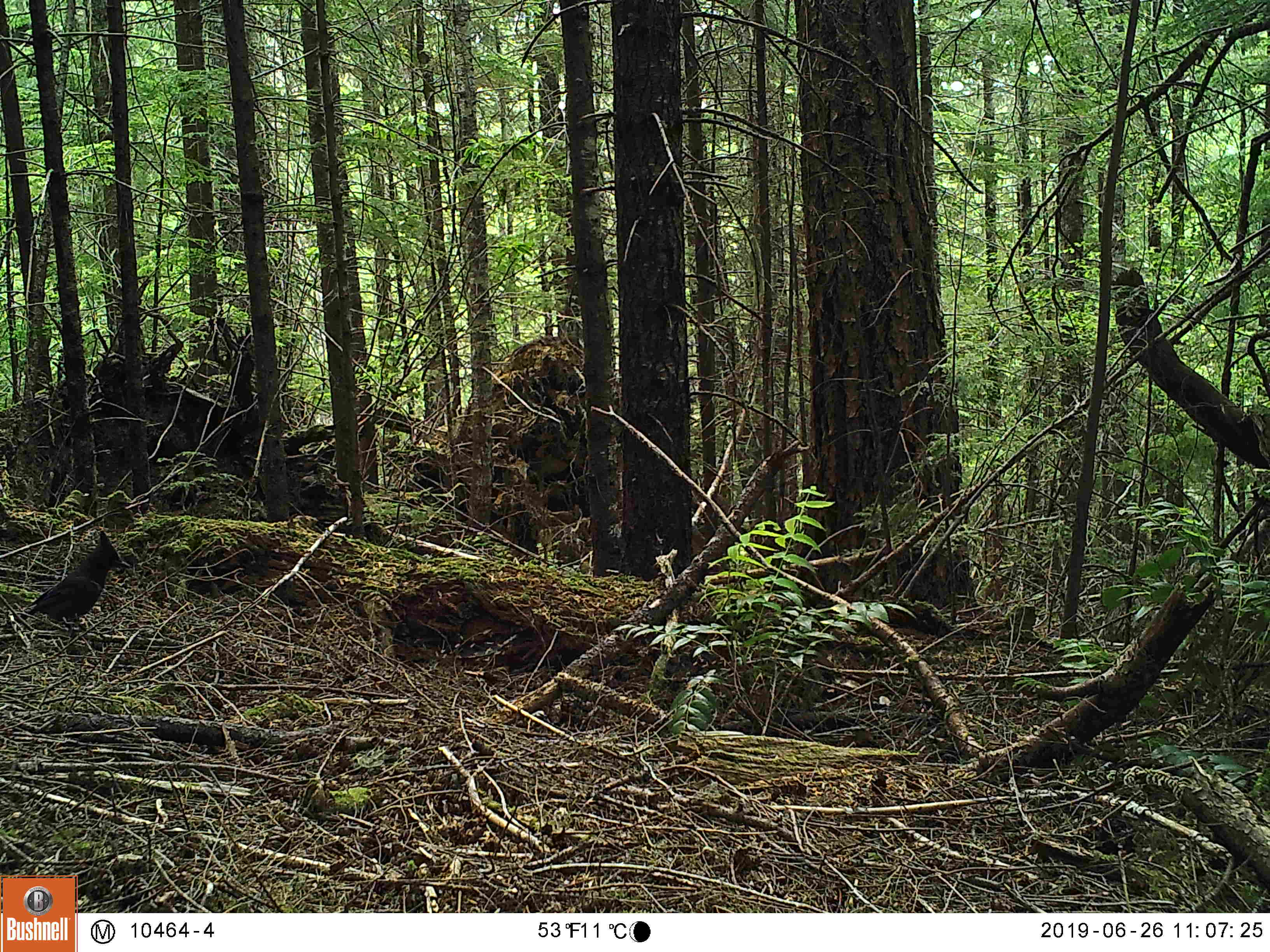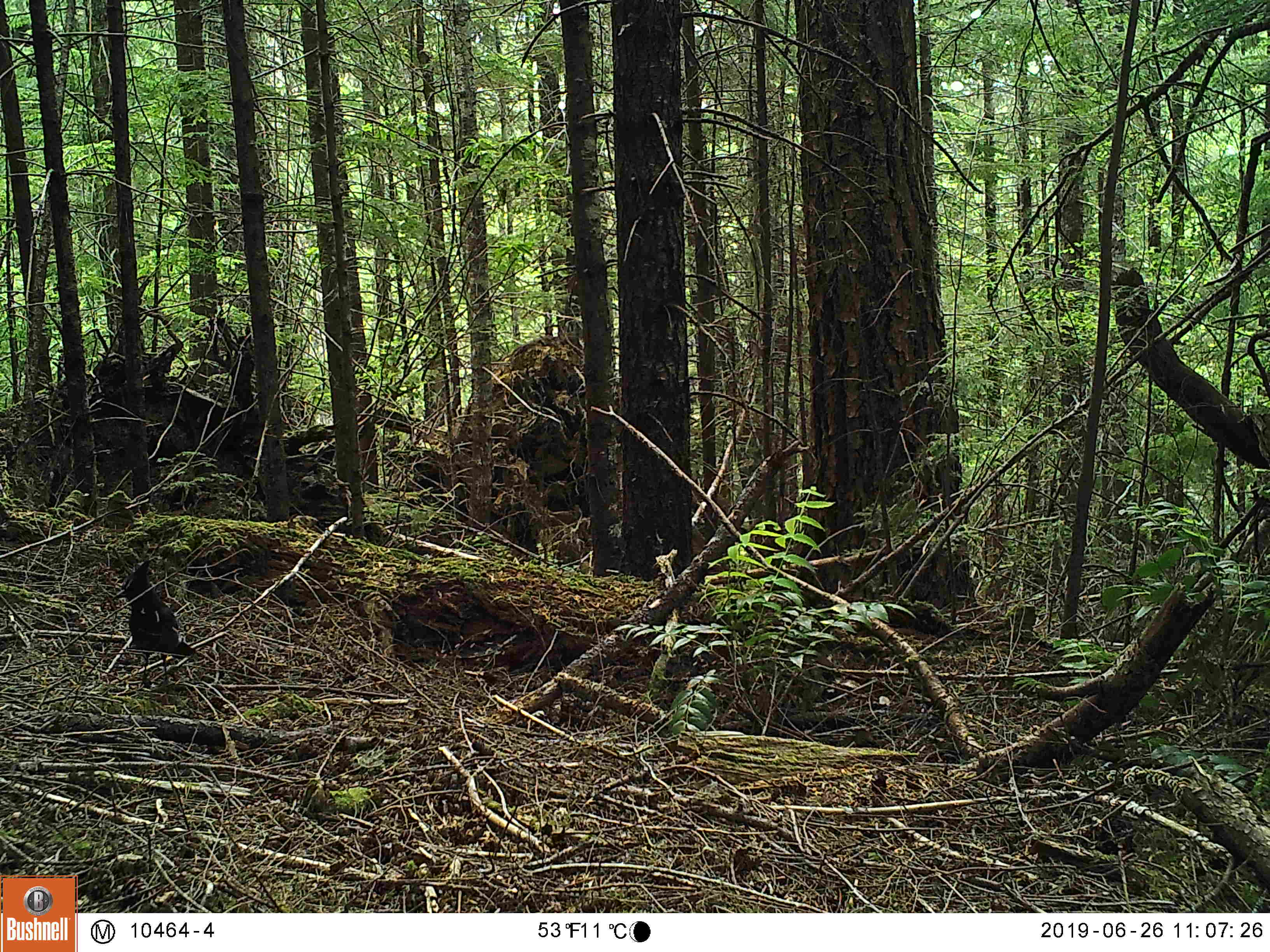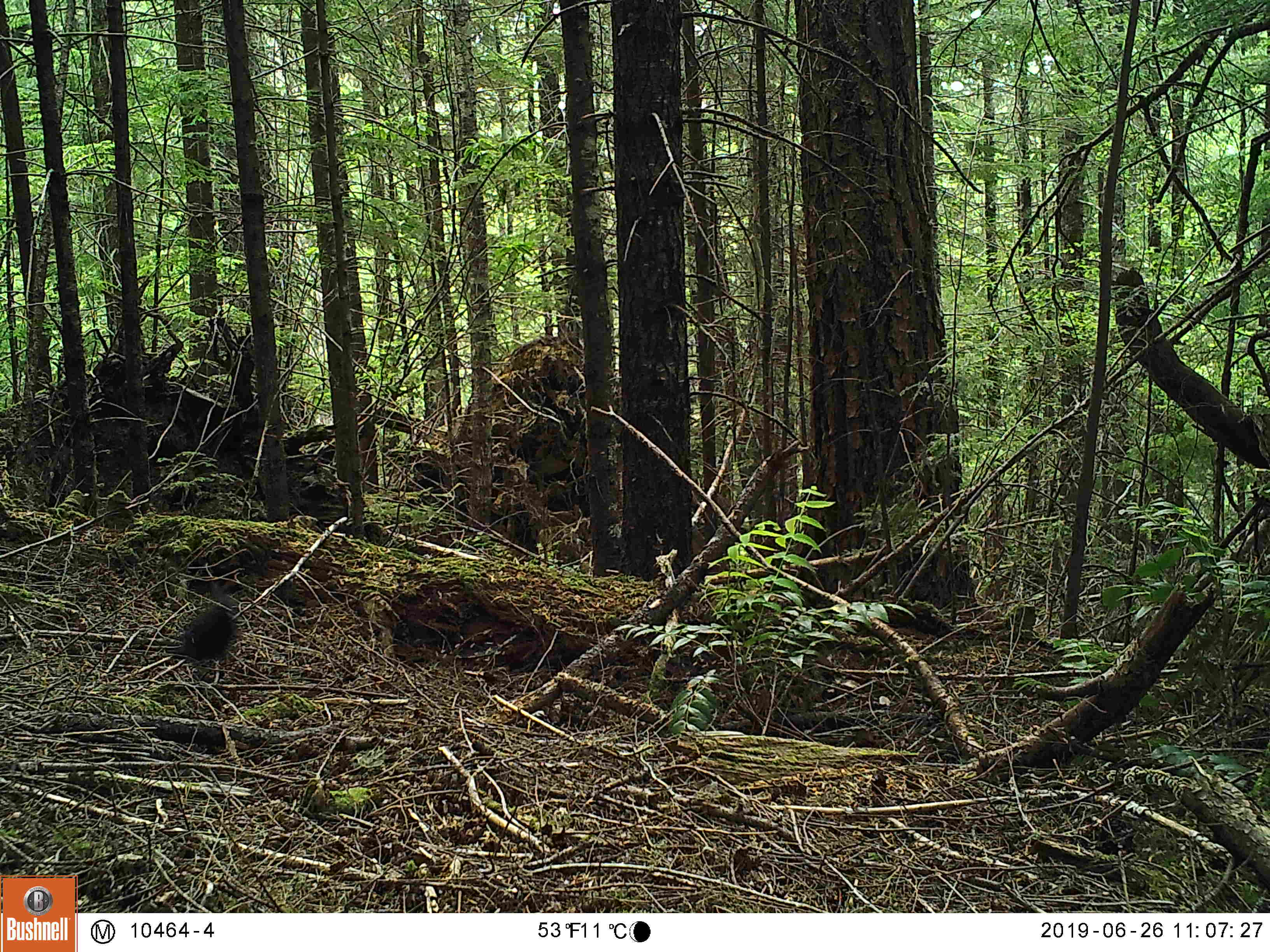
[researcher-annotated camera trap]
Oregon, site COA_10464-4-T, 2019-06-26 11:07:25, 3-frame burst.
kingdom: Animalia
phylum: Chordata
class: Aves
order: Passeriformes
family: Corvidae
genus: Cyanocitta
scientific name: Cyanocitta stelleri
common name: steller's jay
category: stellers jay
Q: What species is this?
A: Stellers jay (steller's jay) (Cyanocitta stelleri).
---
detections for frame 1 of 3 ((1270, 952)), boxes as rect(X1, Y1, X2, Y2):
stellers jay: rect(5, 534, 136, 635)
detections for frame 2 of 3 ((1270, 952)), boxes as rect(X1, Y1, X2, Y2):
stellers jay: rect(110, 561, 196, 688)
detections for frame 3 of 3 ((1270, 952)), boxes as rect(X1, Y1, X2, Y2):
stellers jay: rect(170, 599, 242, 686)